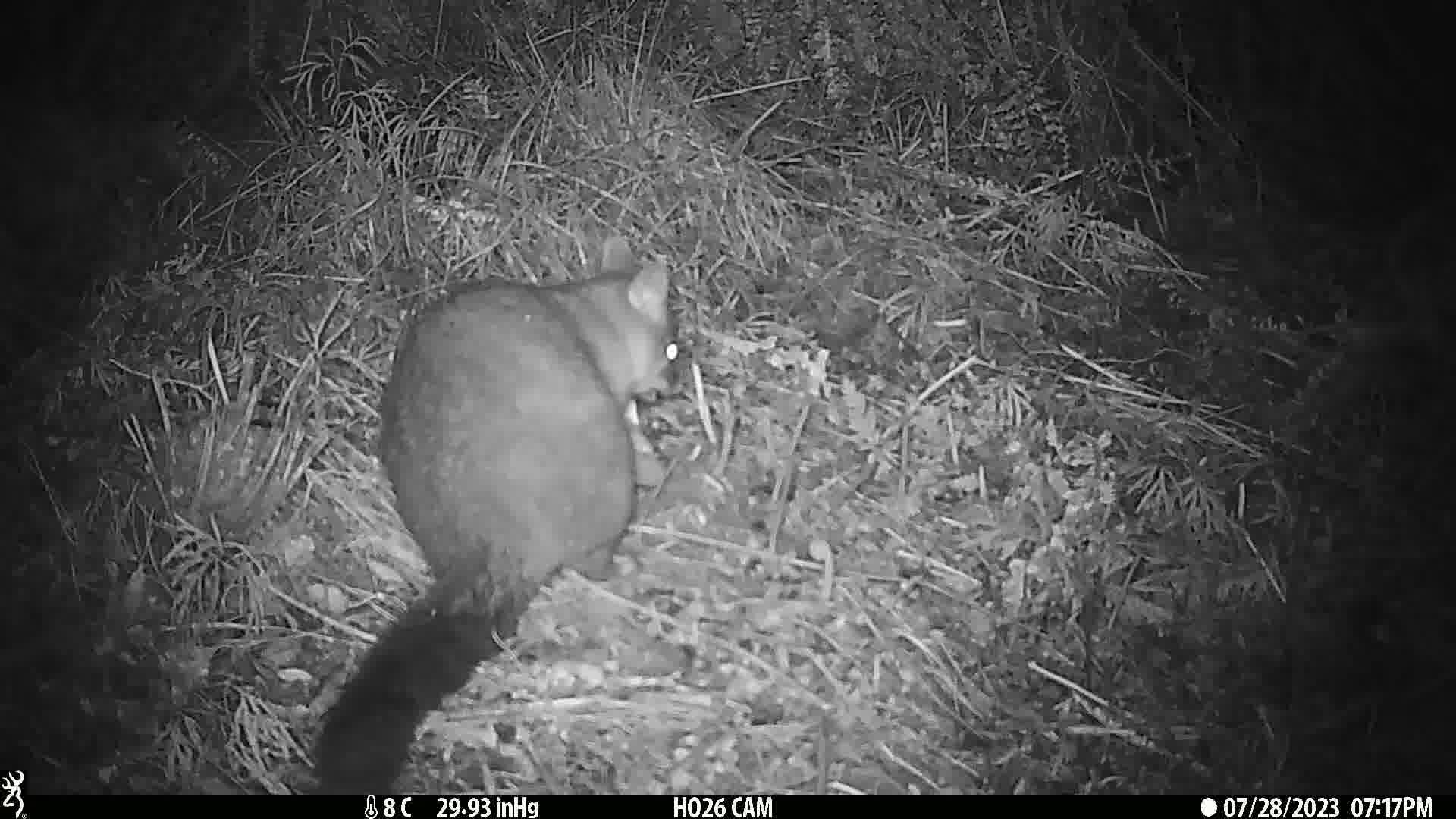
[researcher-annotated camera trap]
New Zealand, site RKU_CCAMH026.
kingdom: Animalia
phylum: Chordata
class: Mammalia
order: Diprotodontia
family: Phalangeridae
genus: Trichosurus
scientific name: Trichosurus vulpecula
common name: common brushtail possum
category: possum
Possum (common brushtail possum) (Trichosurus vulpecula).